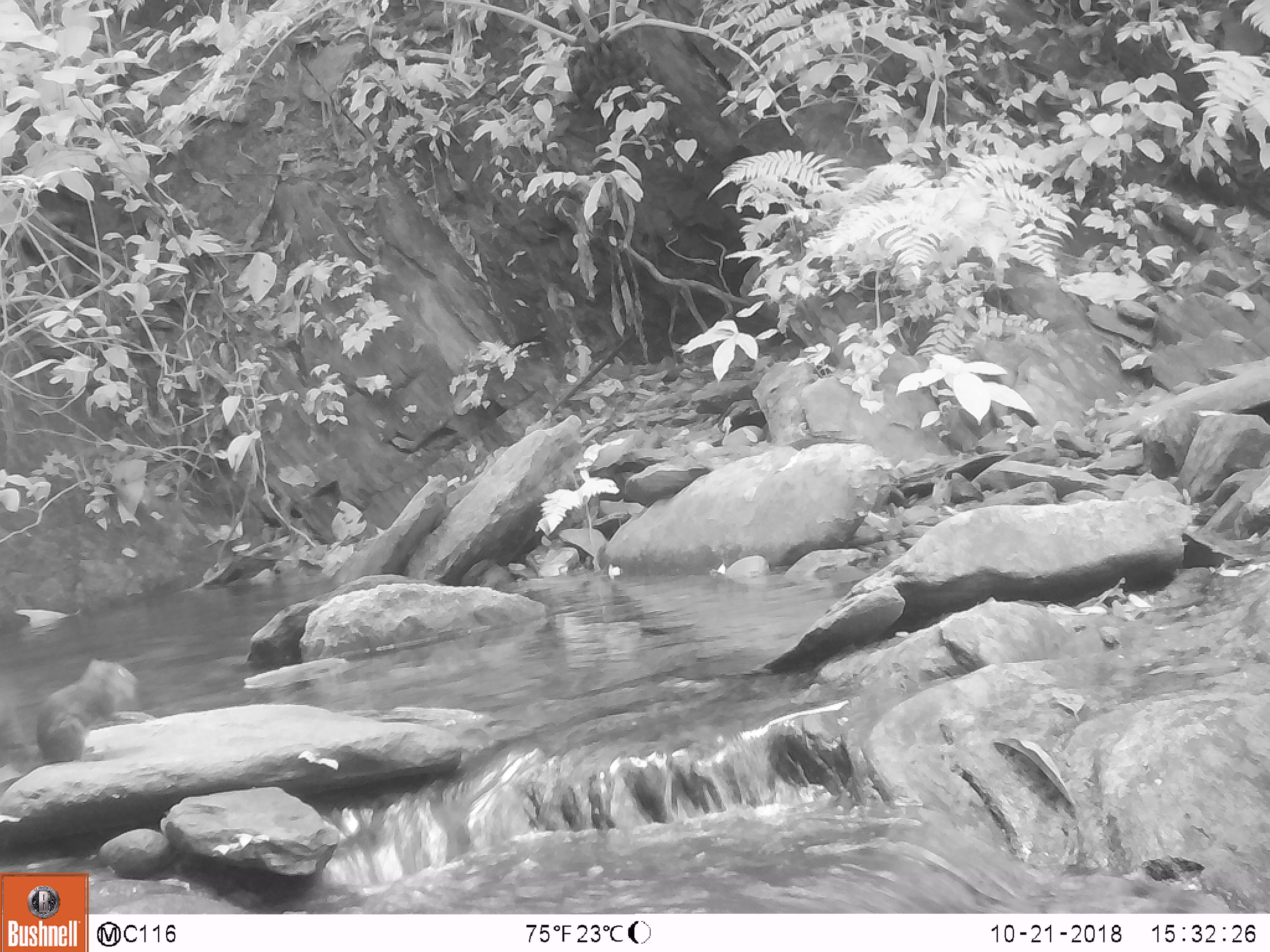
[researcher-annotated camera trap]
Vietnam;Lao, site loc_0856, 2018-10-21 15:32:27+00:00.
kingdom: Animalia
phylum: Chordata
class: Mammalia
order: Rodentia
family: Sciuridae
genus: Dremomys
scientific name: Dremomys rufigenis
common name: red-cheeked squirrel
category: red cheeked squirrel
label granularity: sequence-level